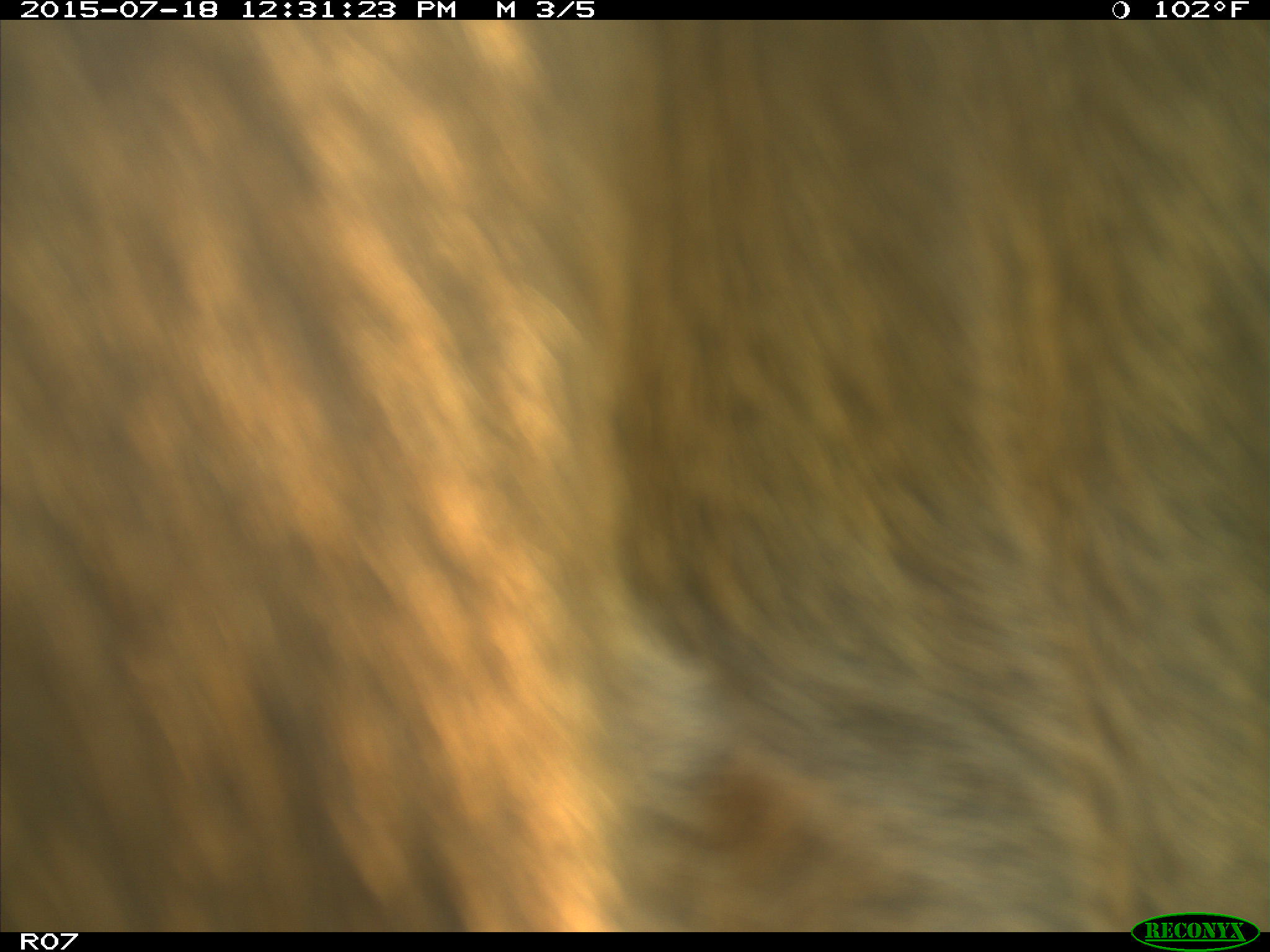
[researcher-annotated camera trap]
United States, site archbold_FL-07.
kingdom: Animalia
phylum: Chordata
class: Mammalia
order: Artiodactyla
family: Bovidae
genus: Bos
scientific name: Bos taurus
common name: domestic cow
Bos taurus (domestic cow).